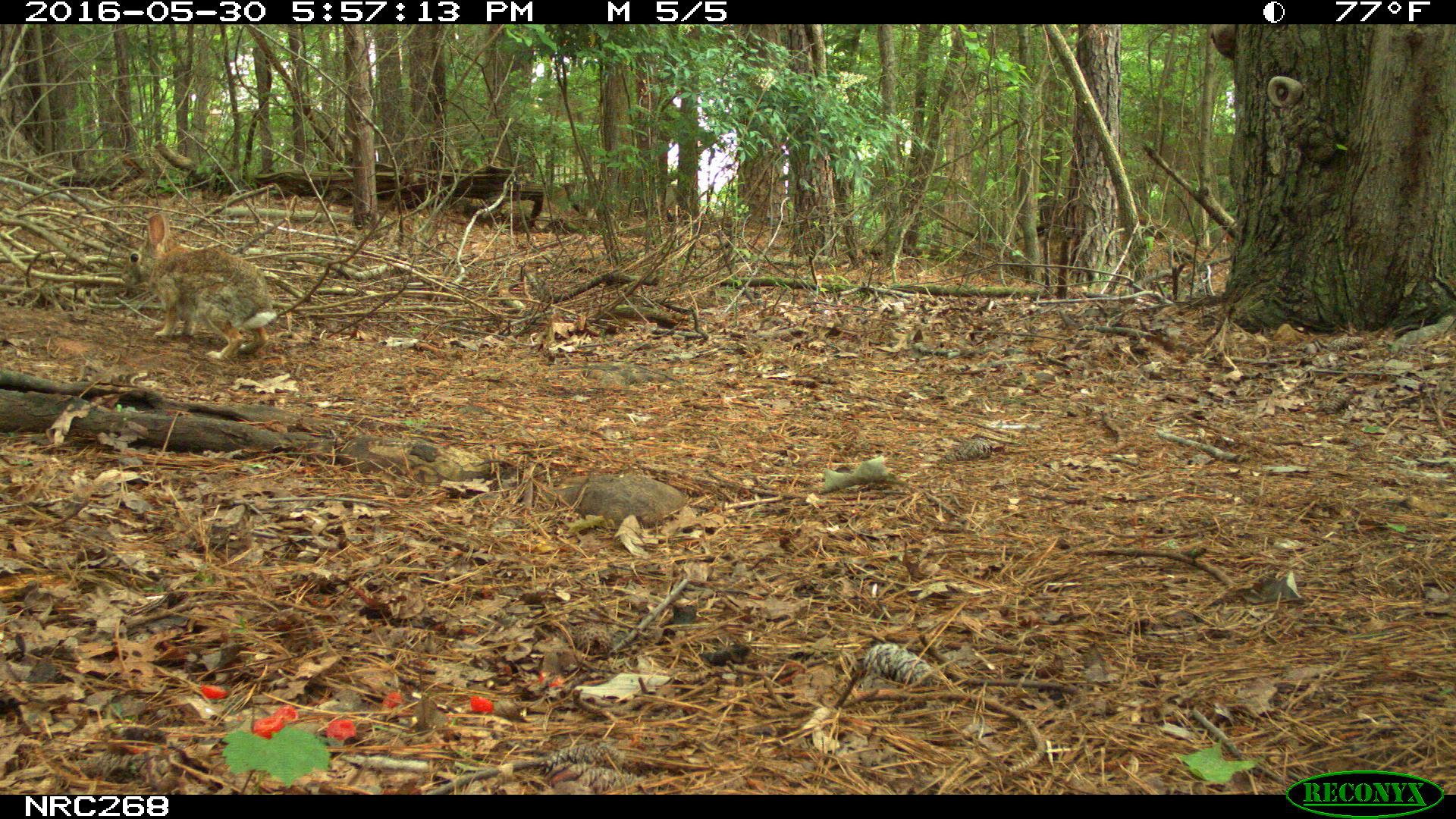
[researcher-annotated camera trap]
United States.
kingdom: Animalia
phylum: Chordata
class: Mammalia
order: Lagomorpha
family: Leporidae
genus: Sylvilagus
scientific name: Sylvilagus floridanus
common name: eastern cottontail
Eastern Cottontail (Sylvilagus floridanus).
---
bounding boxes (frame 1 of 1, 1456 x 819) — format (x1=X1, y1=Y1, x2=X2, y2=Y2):
Eastern Cottontail: (x1=124, y1=208, x2=289, y2=356)